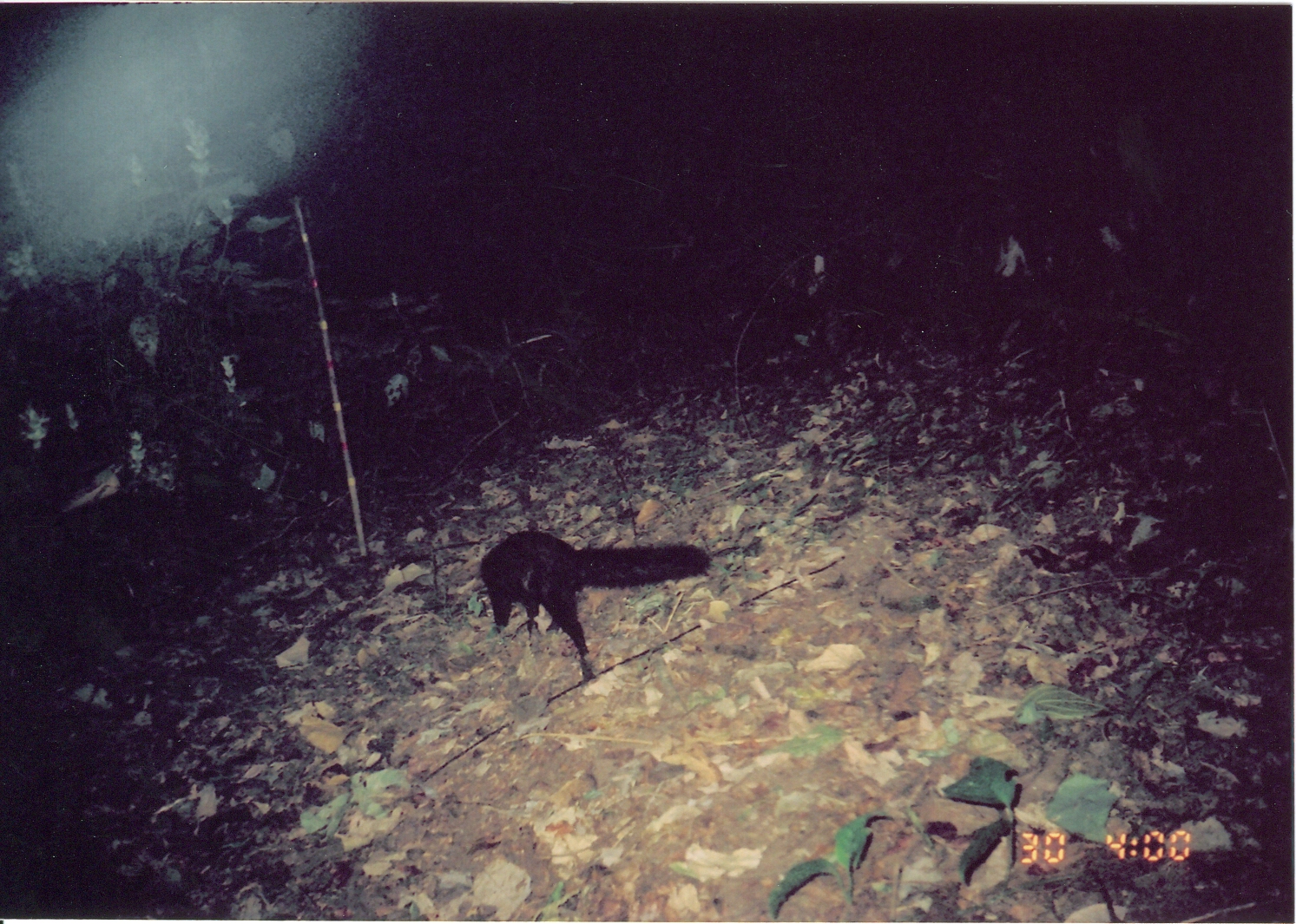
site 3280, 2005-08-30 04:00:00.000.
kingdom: Animalia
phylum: Chordata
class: Mammalia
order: Carnivora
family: Herpestidae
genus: Bdeogale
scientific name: Bdeogale crassicauda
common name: bushy-tailed mongoose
Bdeogale crassicauda (bushy-tailed mongoose), count 1.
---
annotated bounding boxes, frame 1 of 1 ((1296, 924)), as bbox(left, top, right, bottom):
bdeogale crassicauda: bbox(481, 530, 714, 687)